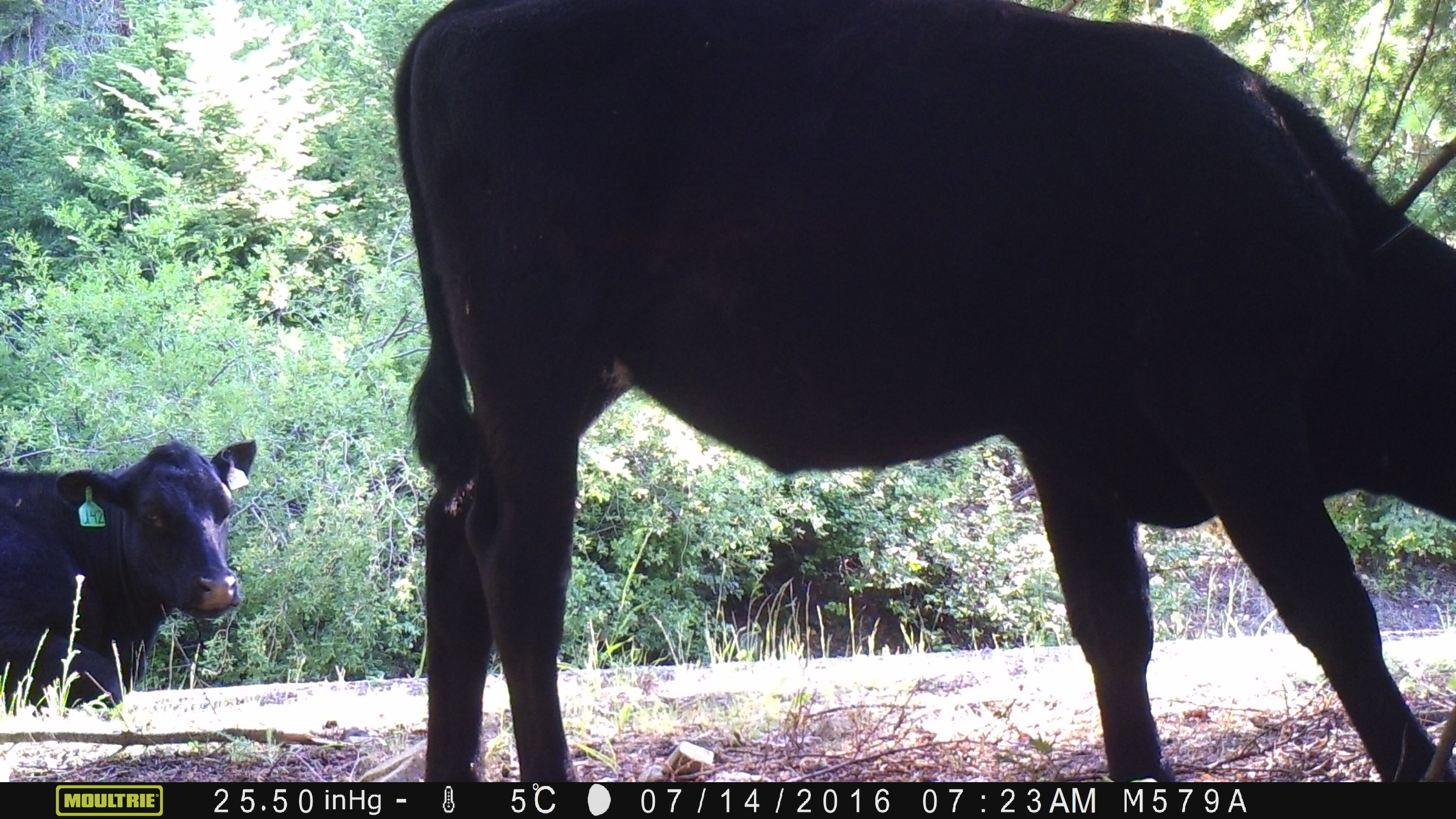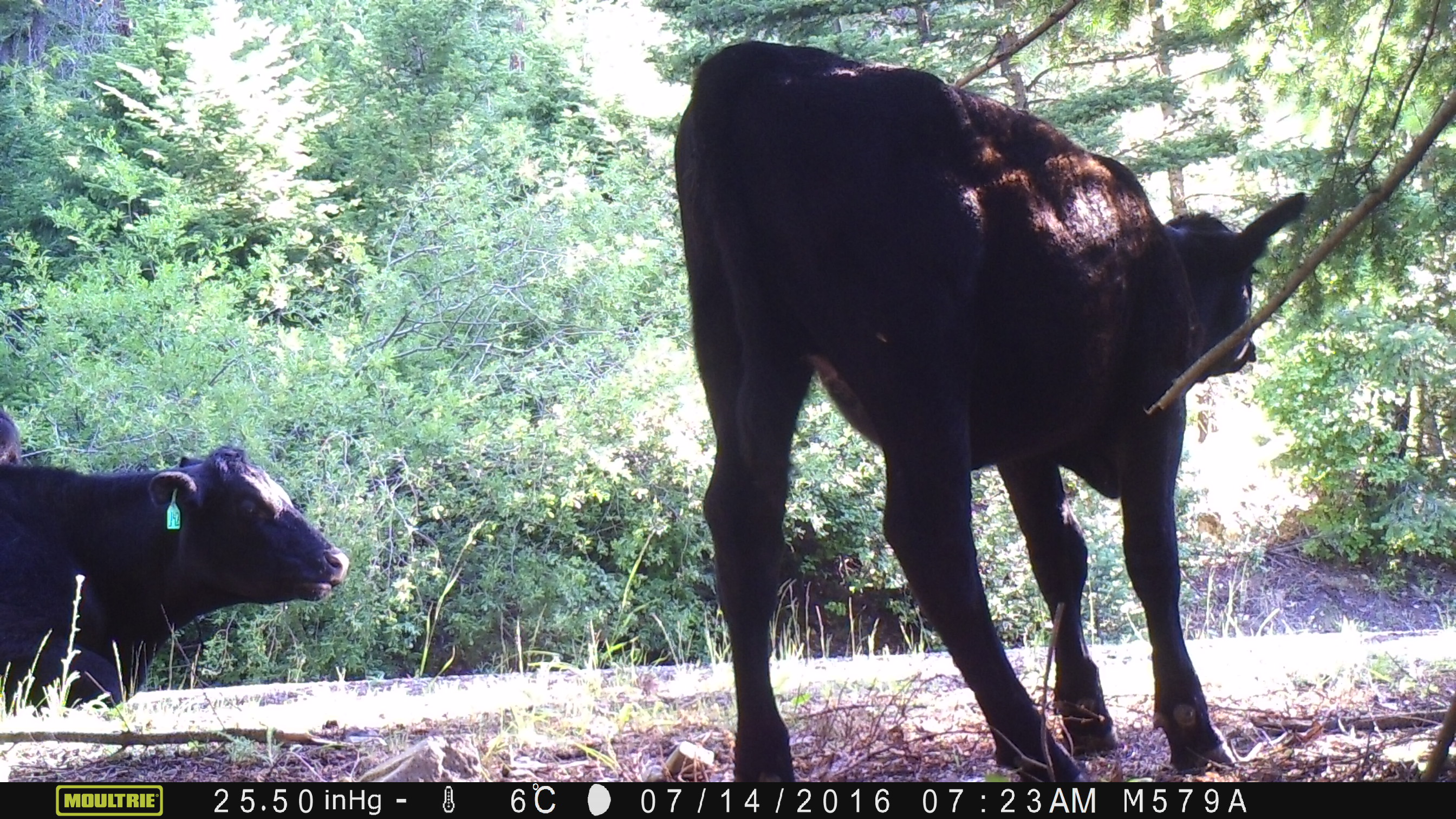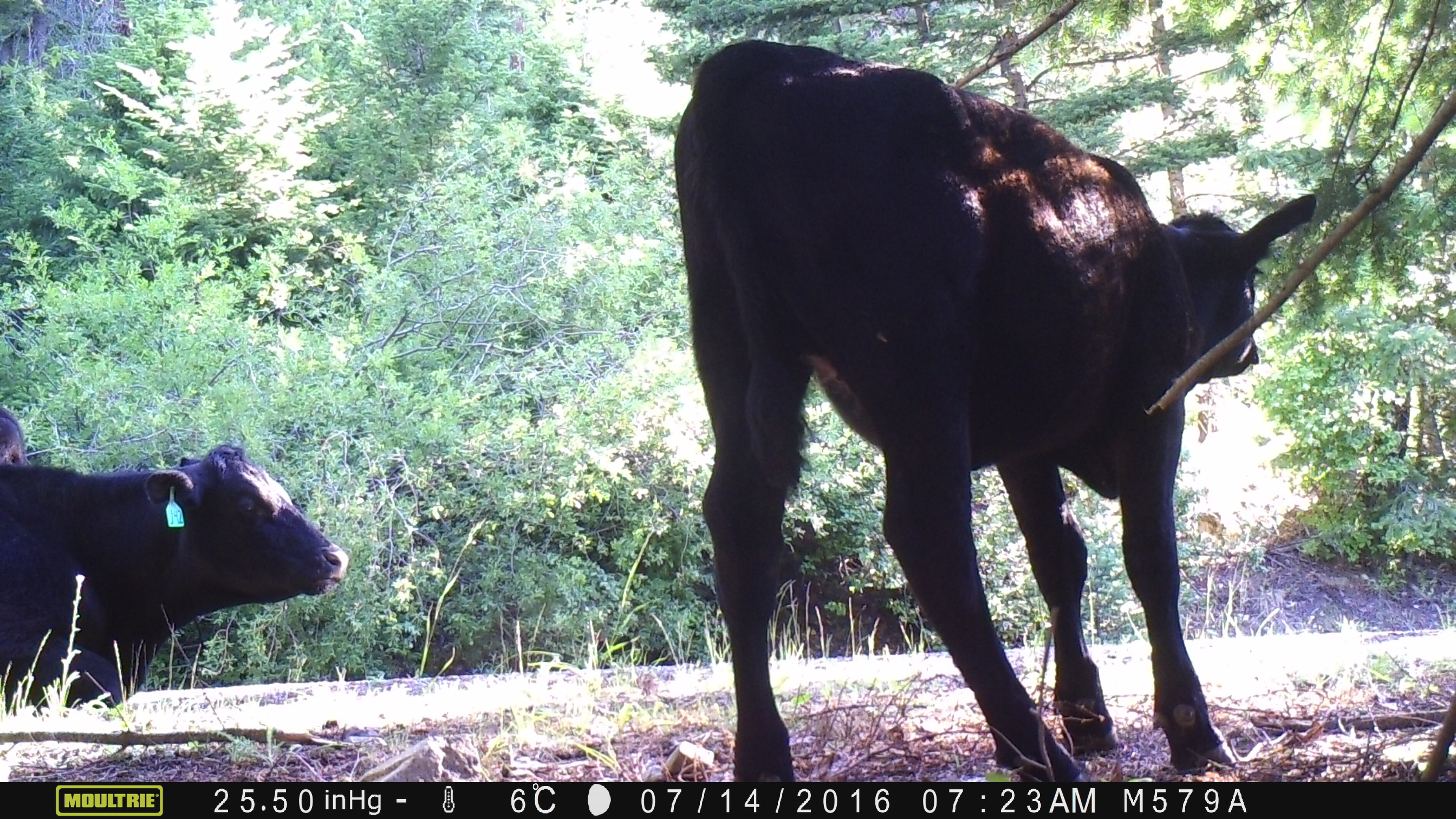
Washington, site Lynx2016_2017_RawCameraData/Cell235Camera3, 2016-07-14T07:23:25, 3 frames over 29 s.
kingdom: Animalia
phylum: Chordata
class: Mammalia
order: Artiodactyla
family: Bovidae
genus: Bos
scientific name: Bos taurus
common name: domestic cattle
Domestic cattle (Bos taurus). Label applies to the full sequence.